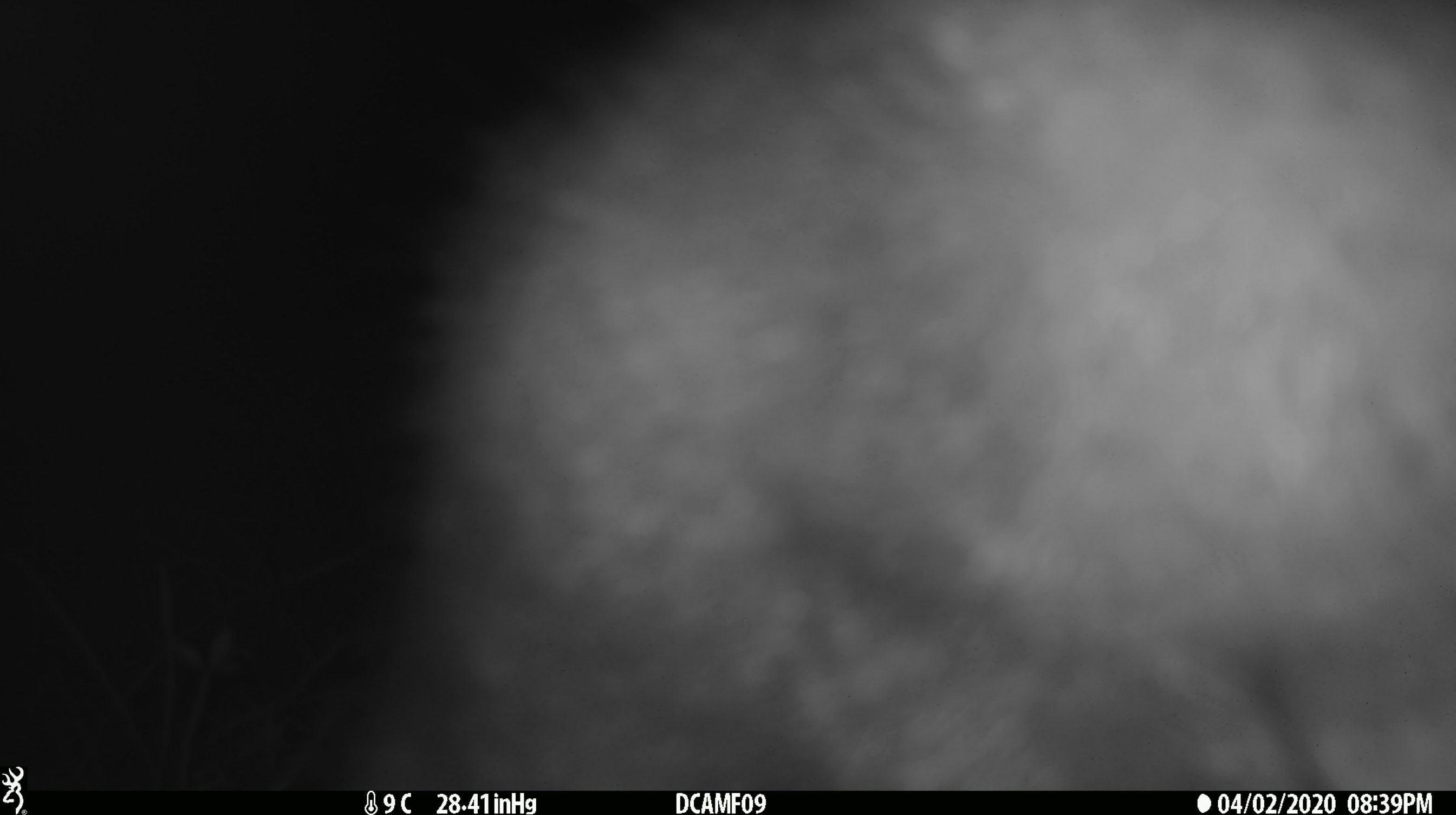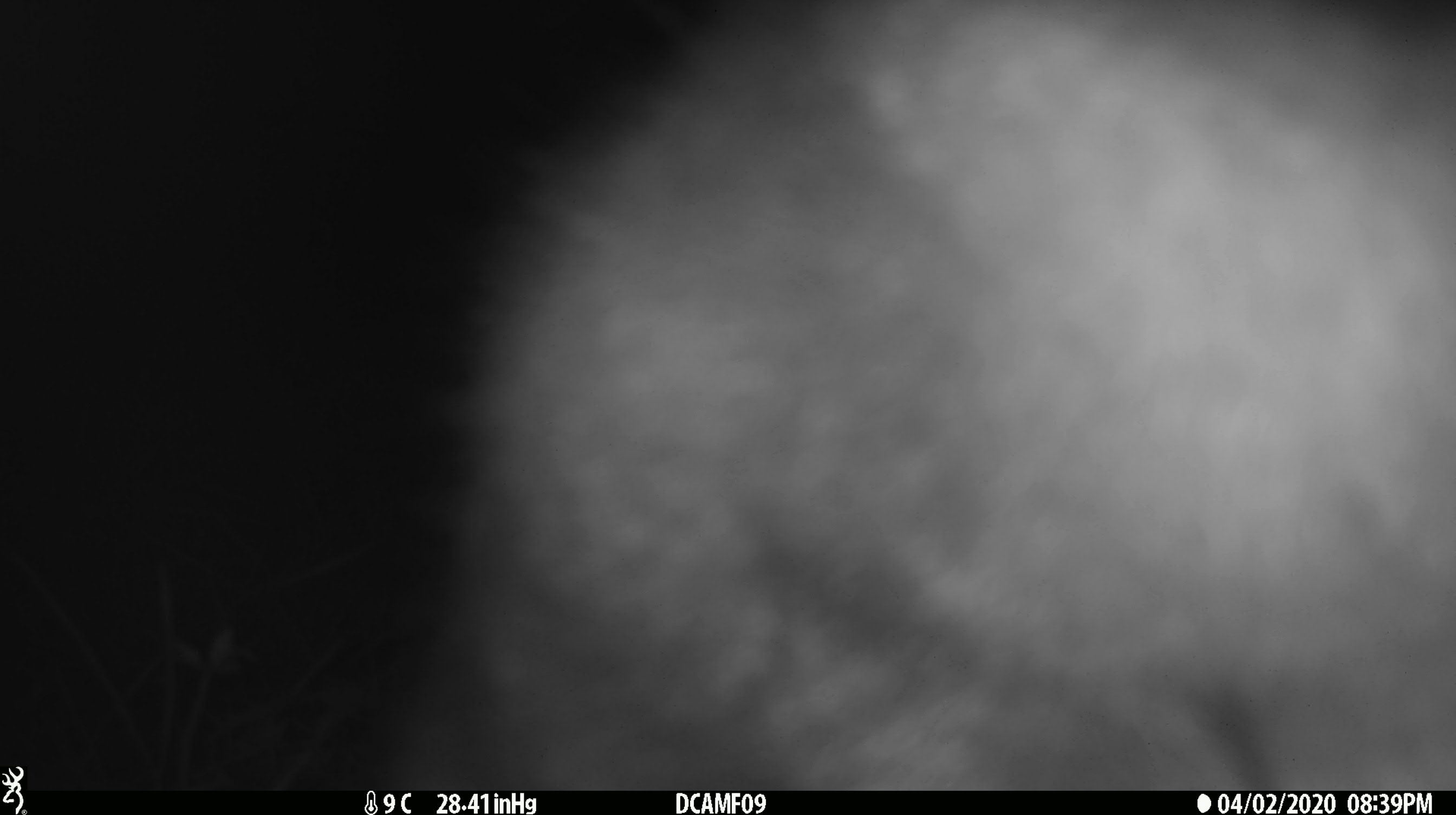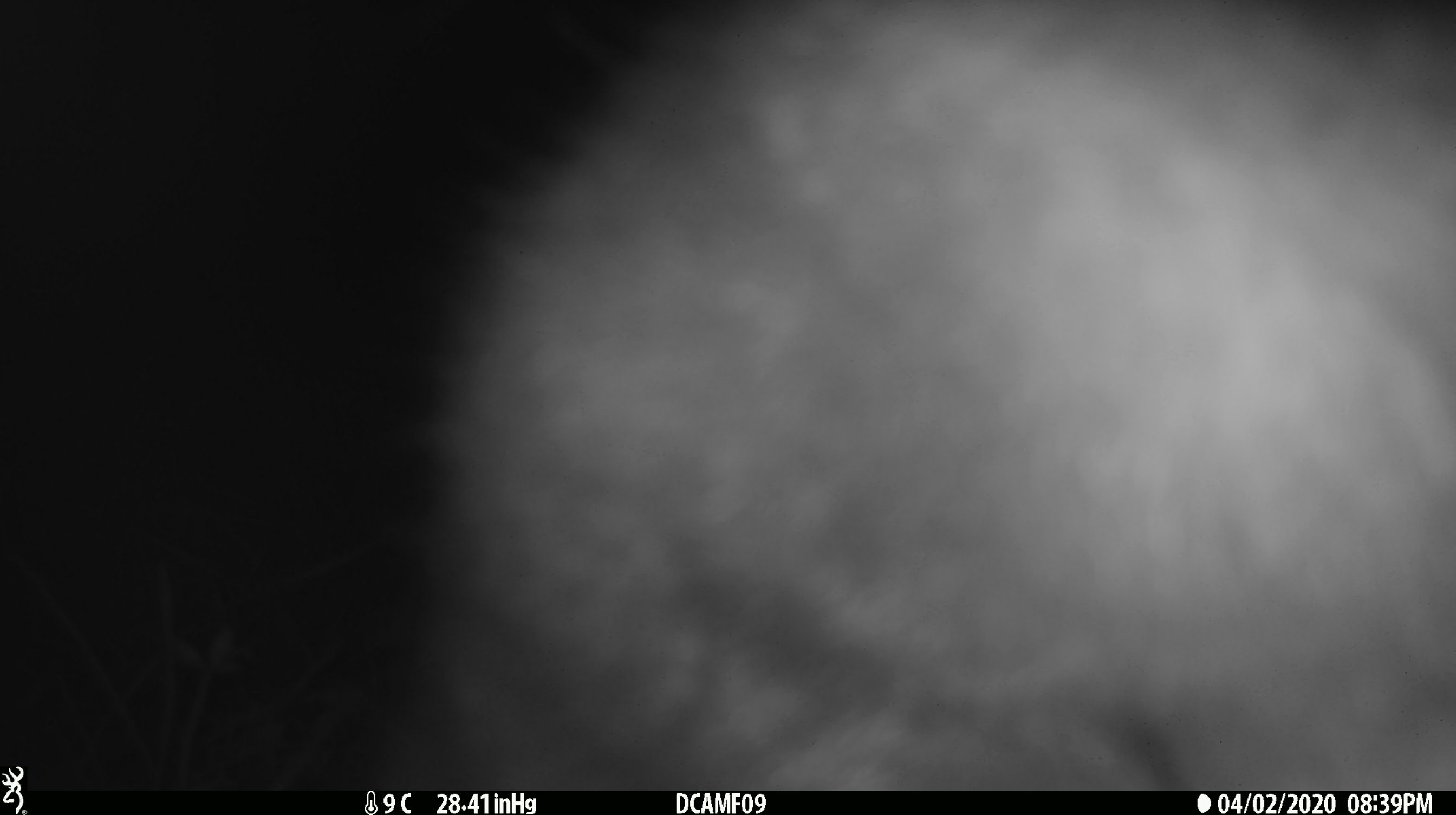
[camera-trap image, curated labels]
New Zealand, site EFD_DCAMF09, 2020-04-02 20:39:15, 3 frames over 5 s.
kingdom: Animalia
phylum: Chordata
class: Mammalia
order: Diprotodontia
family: Phalangeridae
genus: Trichosurus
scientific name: Trichosurus vulpecula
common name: common brushtail possum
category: possum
Possum (common brushtail possum) (Trichosurus vulpecula).